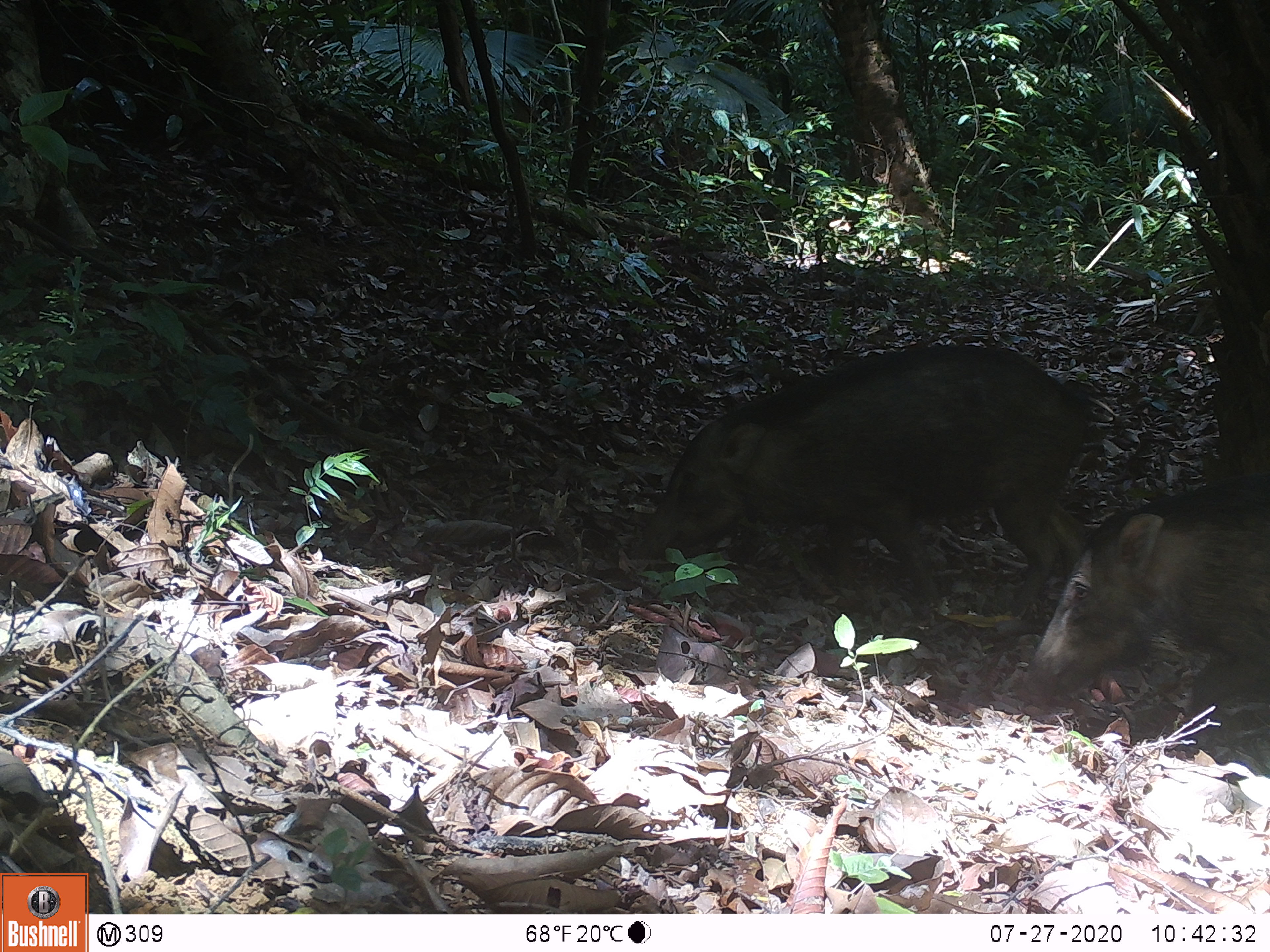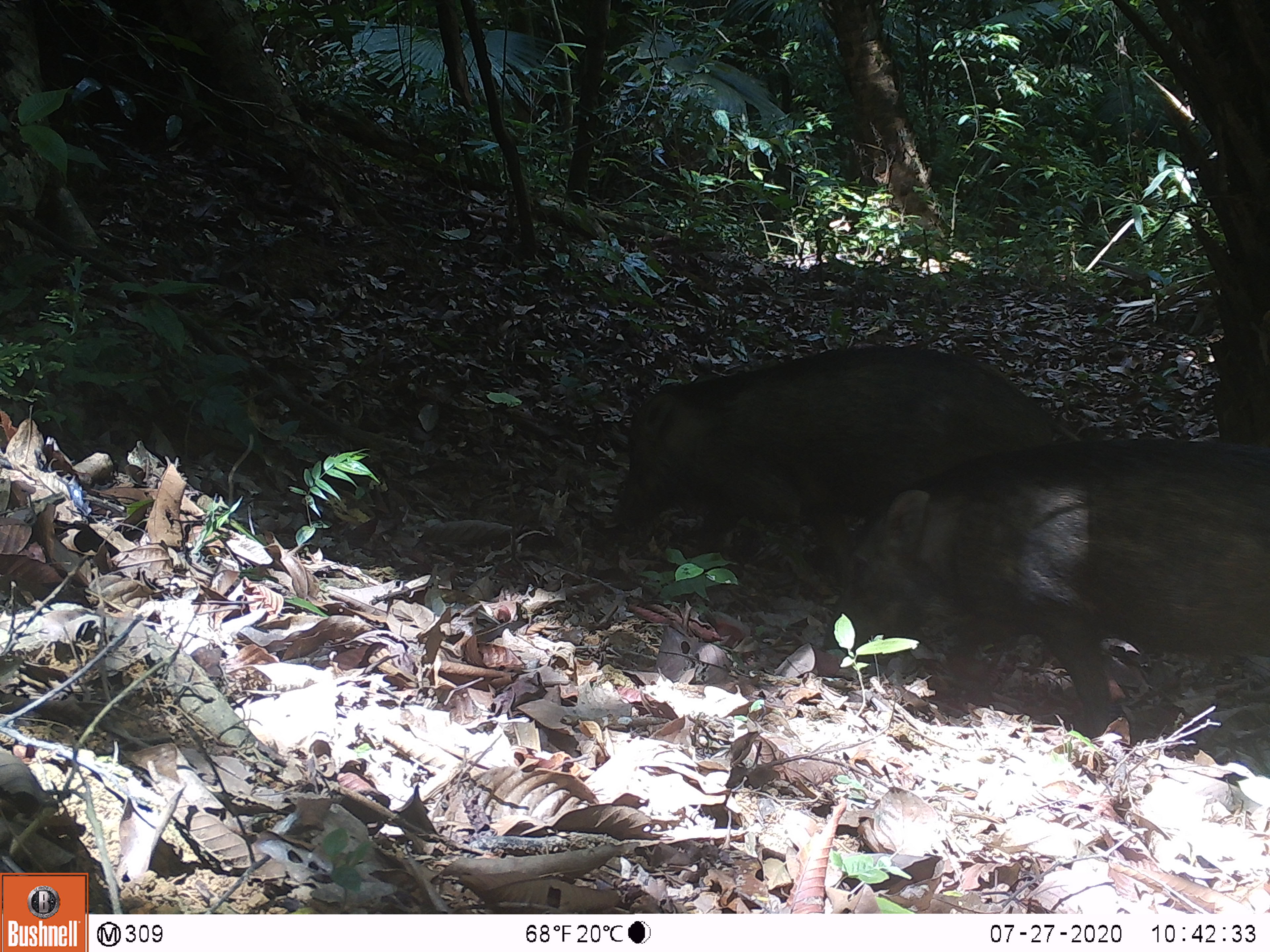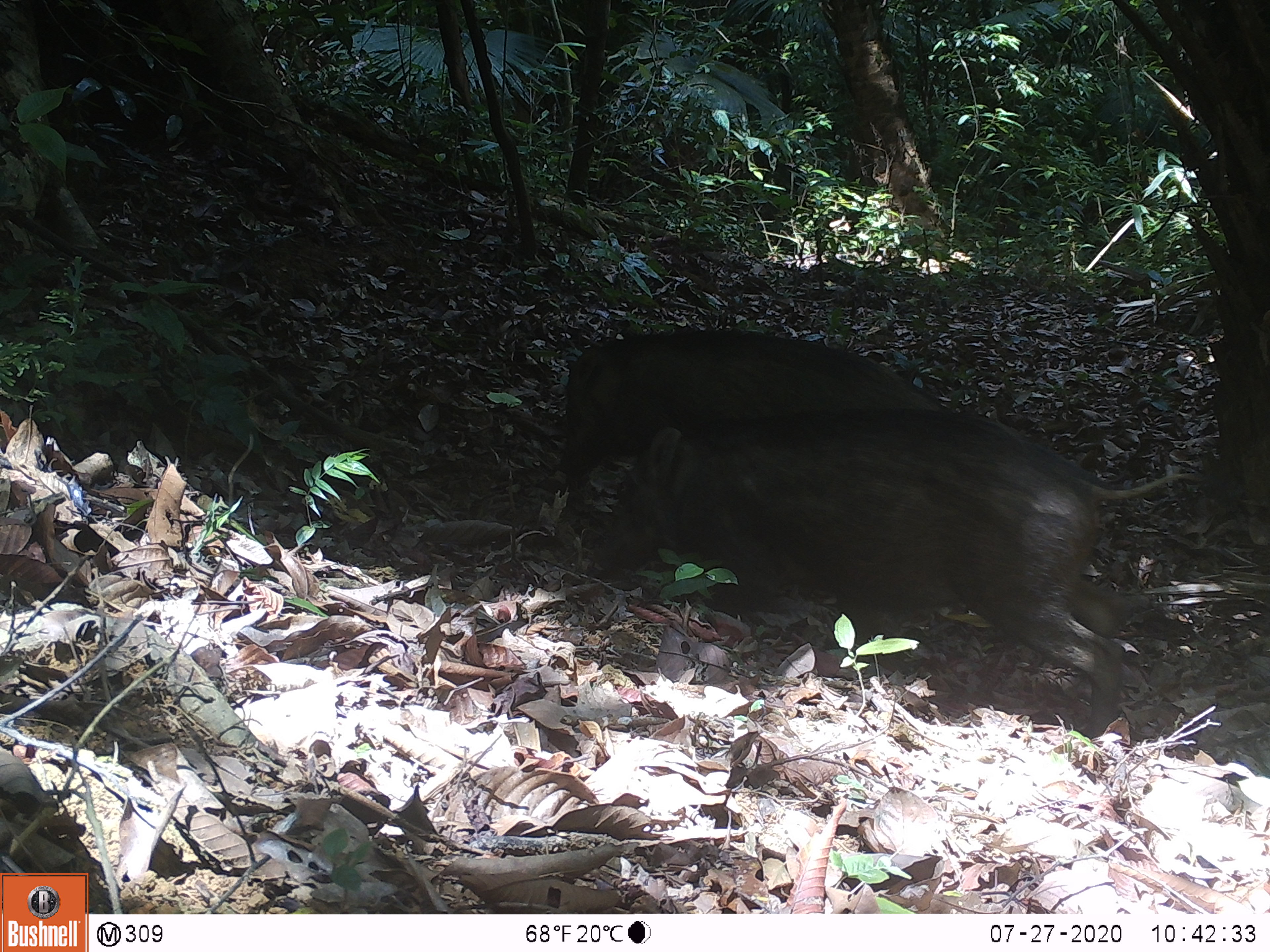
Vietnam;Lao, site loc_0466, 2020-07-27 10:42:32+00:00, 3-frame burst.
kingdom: Animalia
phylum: Chordata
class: Mammalia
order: Artiodactyla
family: Suidae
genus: Sus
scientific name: Sus scrofa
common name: eurasian wild pig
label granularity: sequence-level